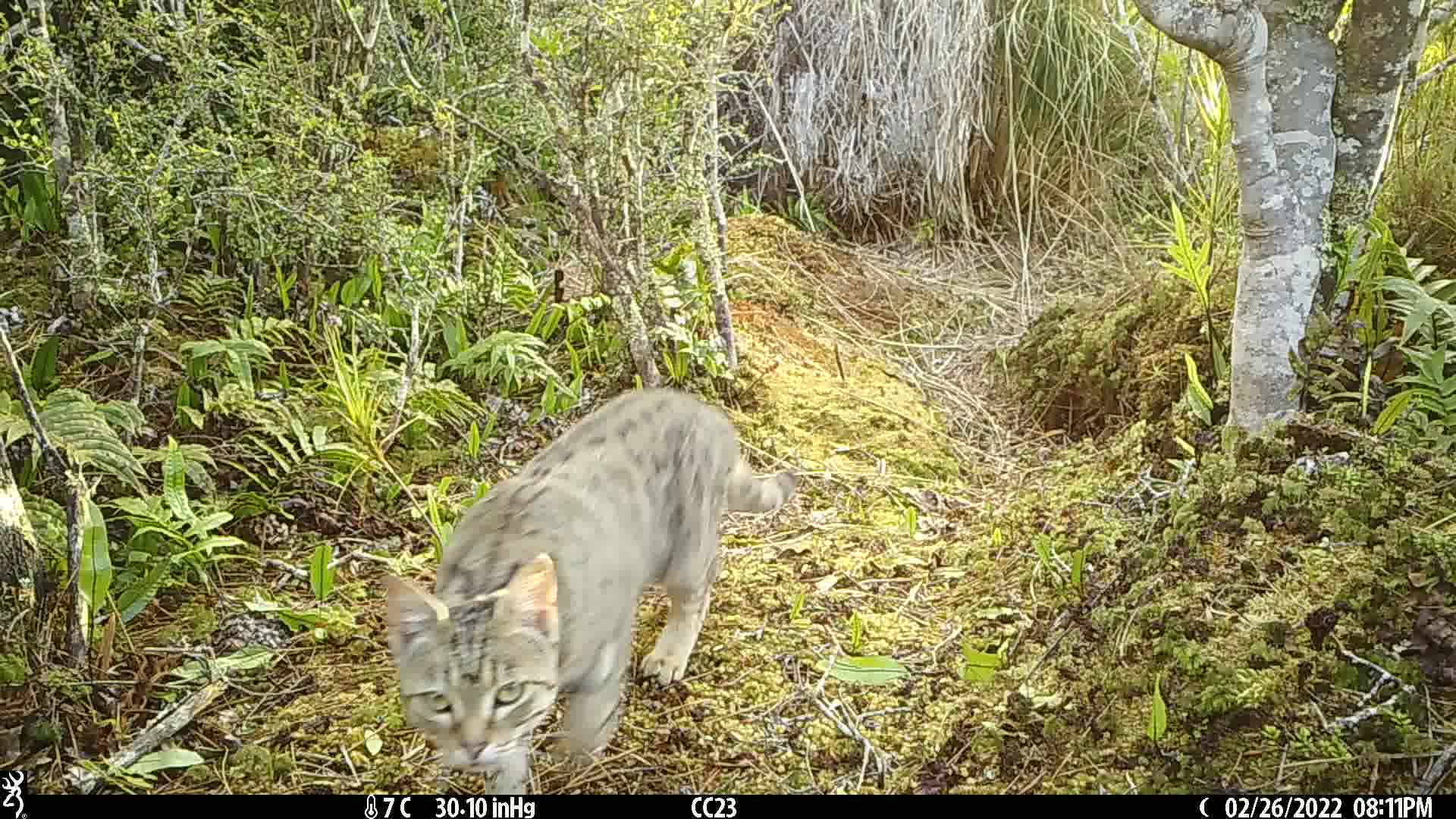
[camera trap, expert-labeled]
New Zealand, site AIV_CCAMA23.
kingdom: Animalia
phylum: Chordata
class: Mammalia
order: Carnivora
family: Felidae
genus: Felis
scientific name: Felis catus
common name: domestic cat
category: cat